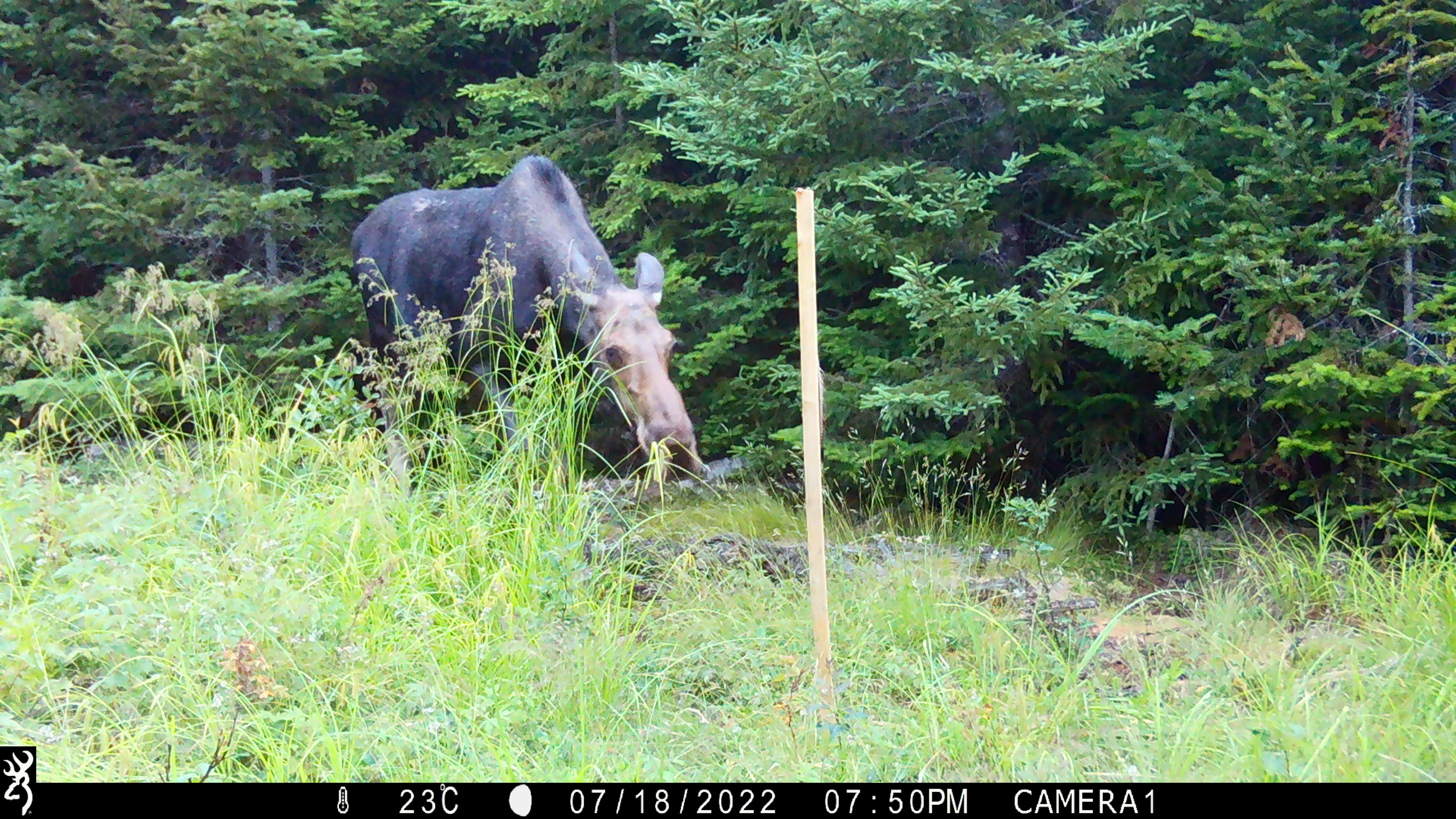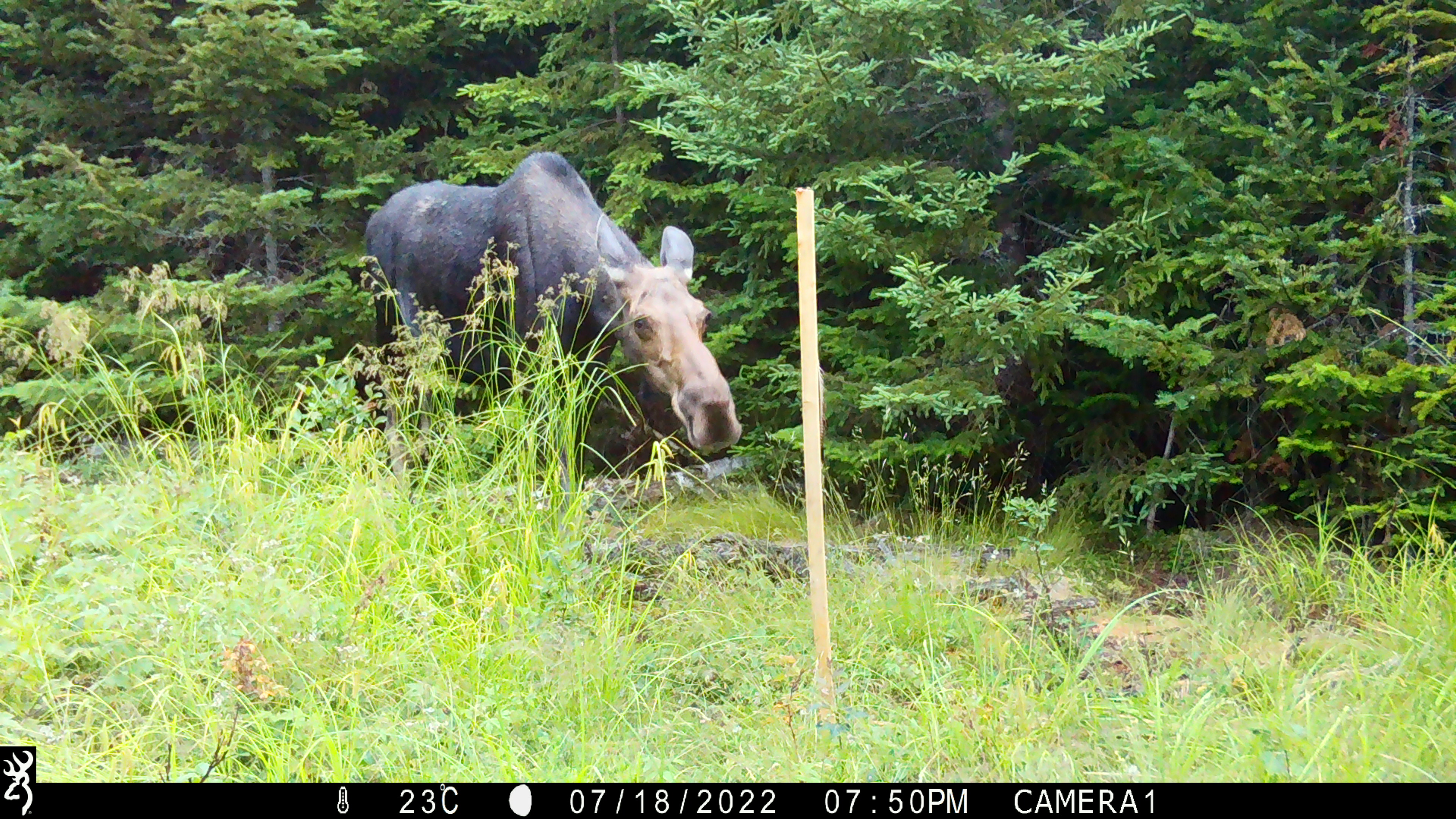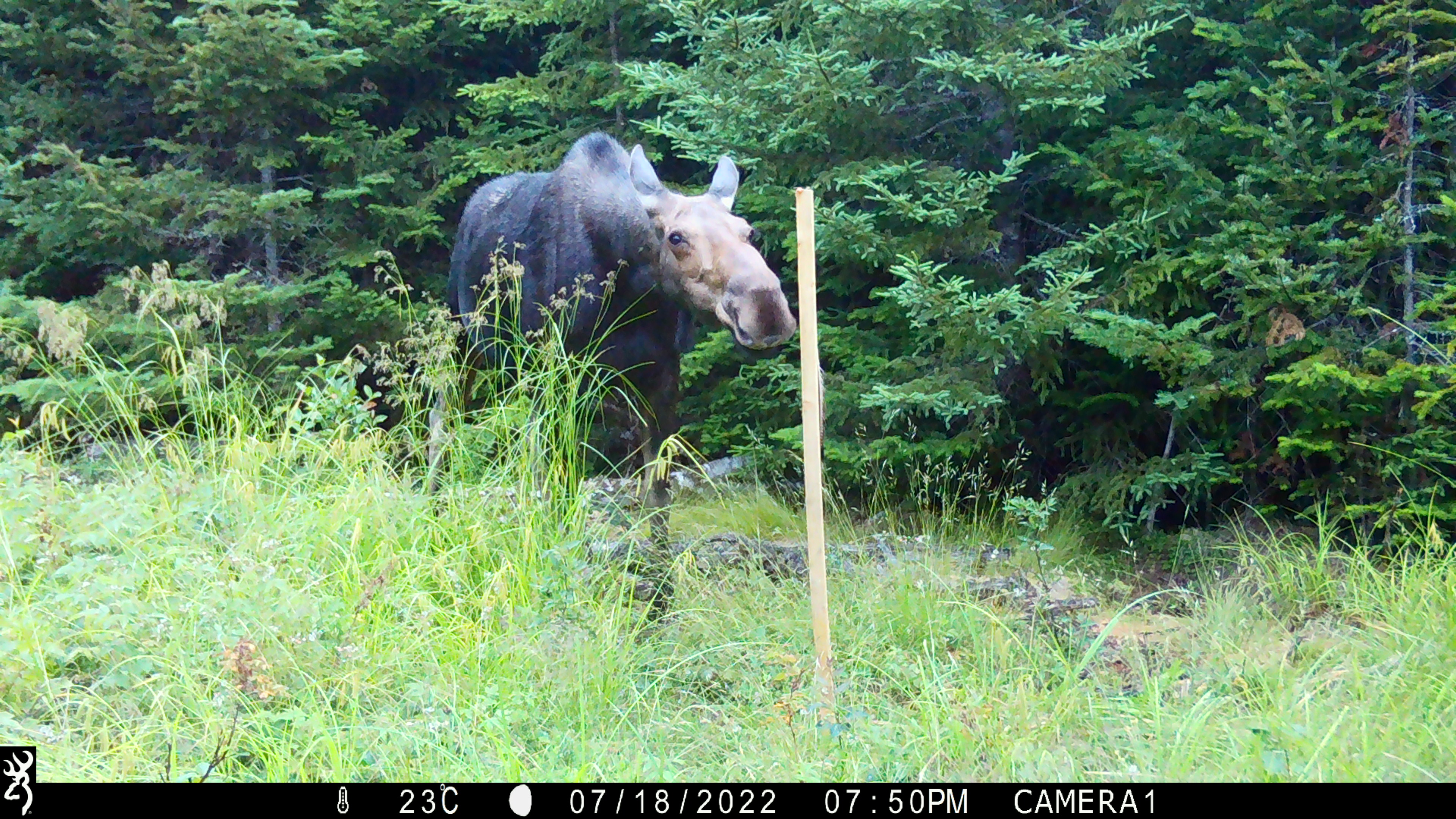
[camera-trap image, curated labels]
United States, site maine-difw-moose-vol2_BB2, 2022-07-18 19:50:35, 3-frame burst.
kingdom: Animalia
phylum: Chordata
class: Mammalia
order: Artiodactyla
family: Cervidae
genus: Alces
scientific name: Alces alces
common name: moose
Moose (Alces alces).